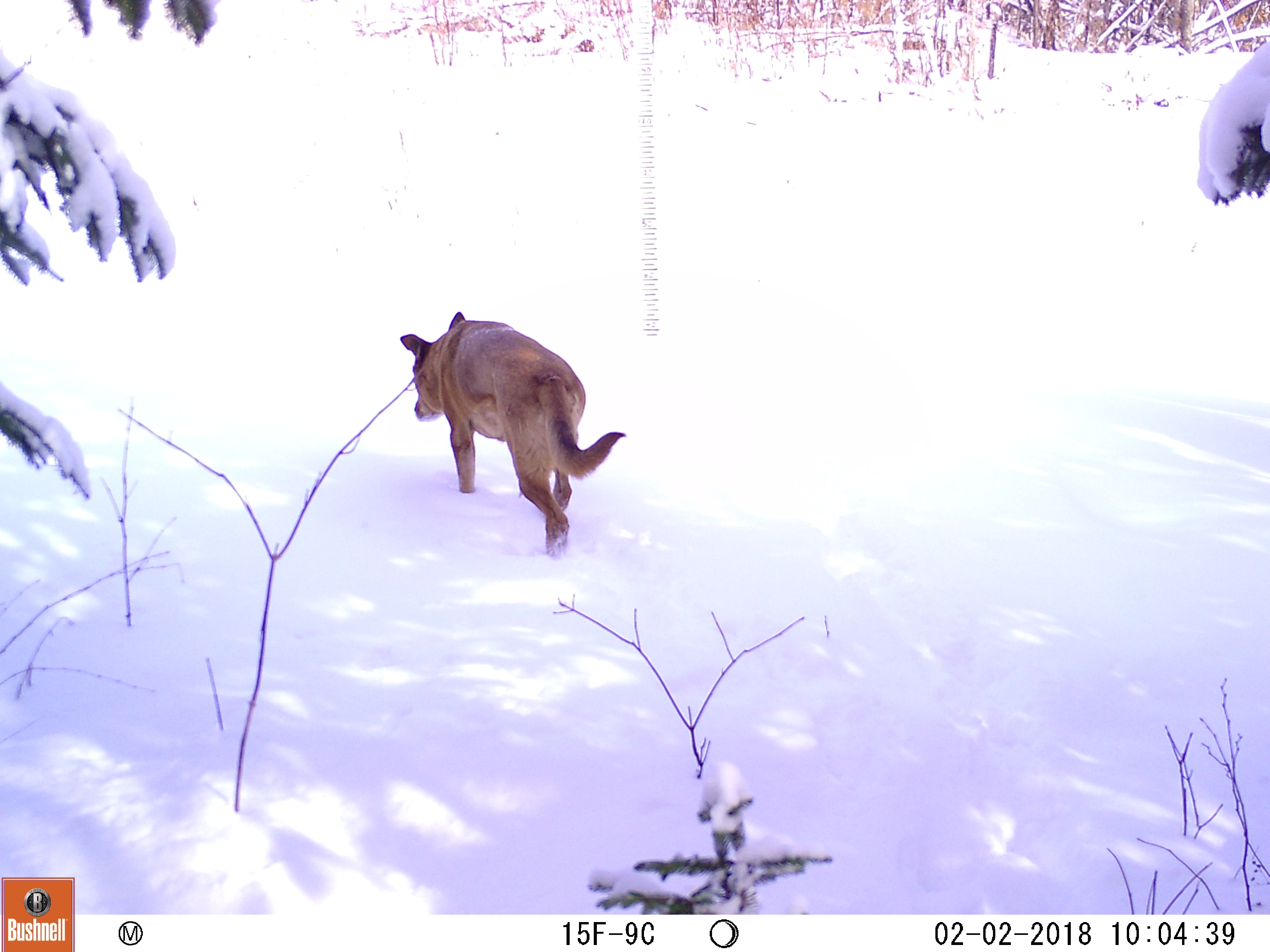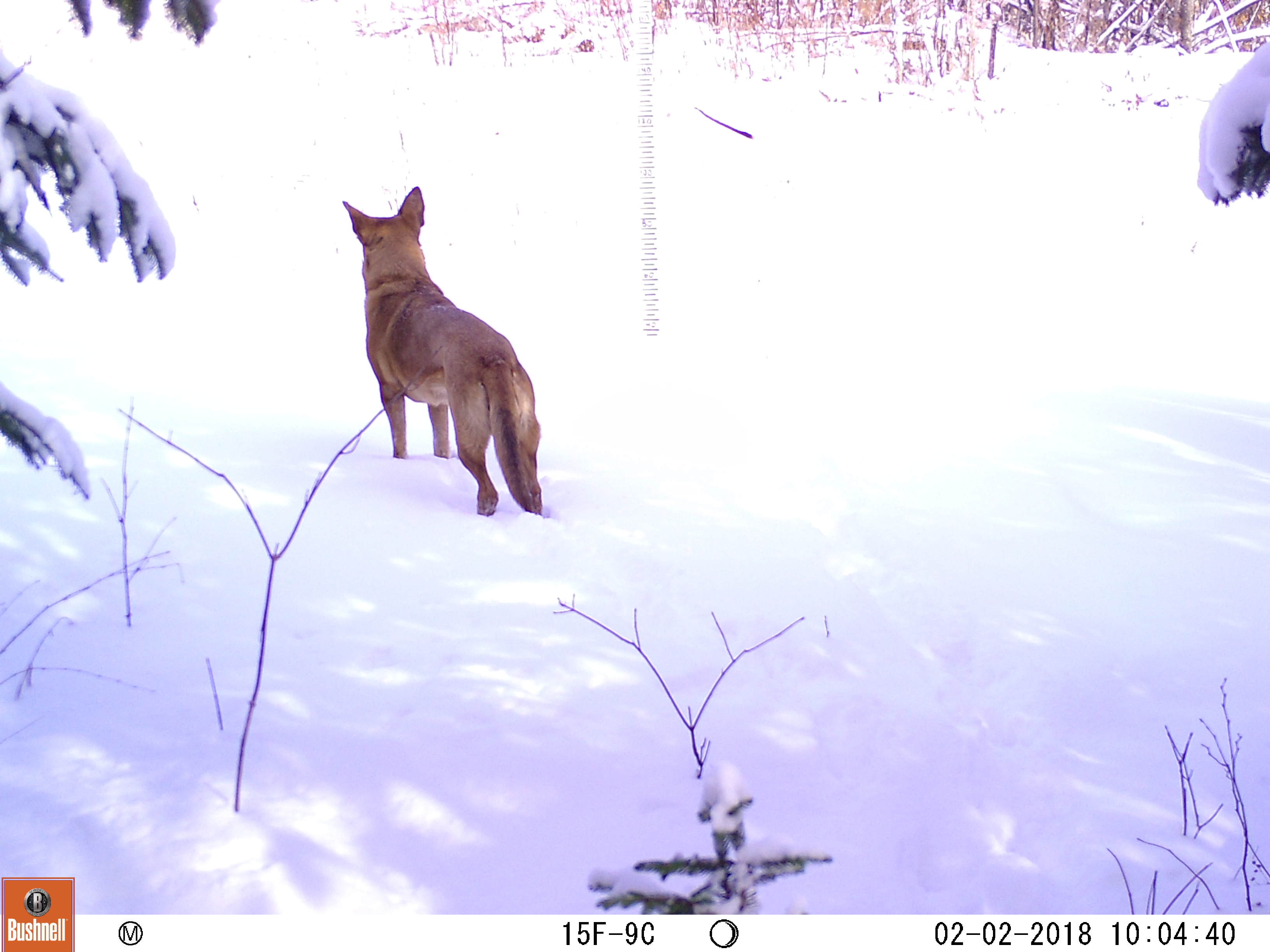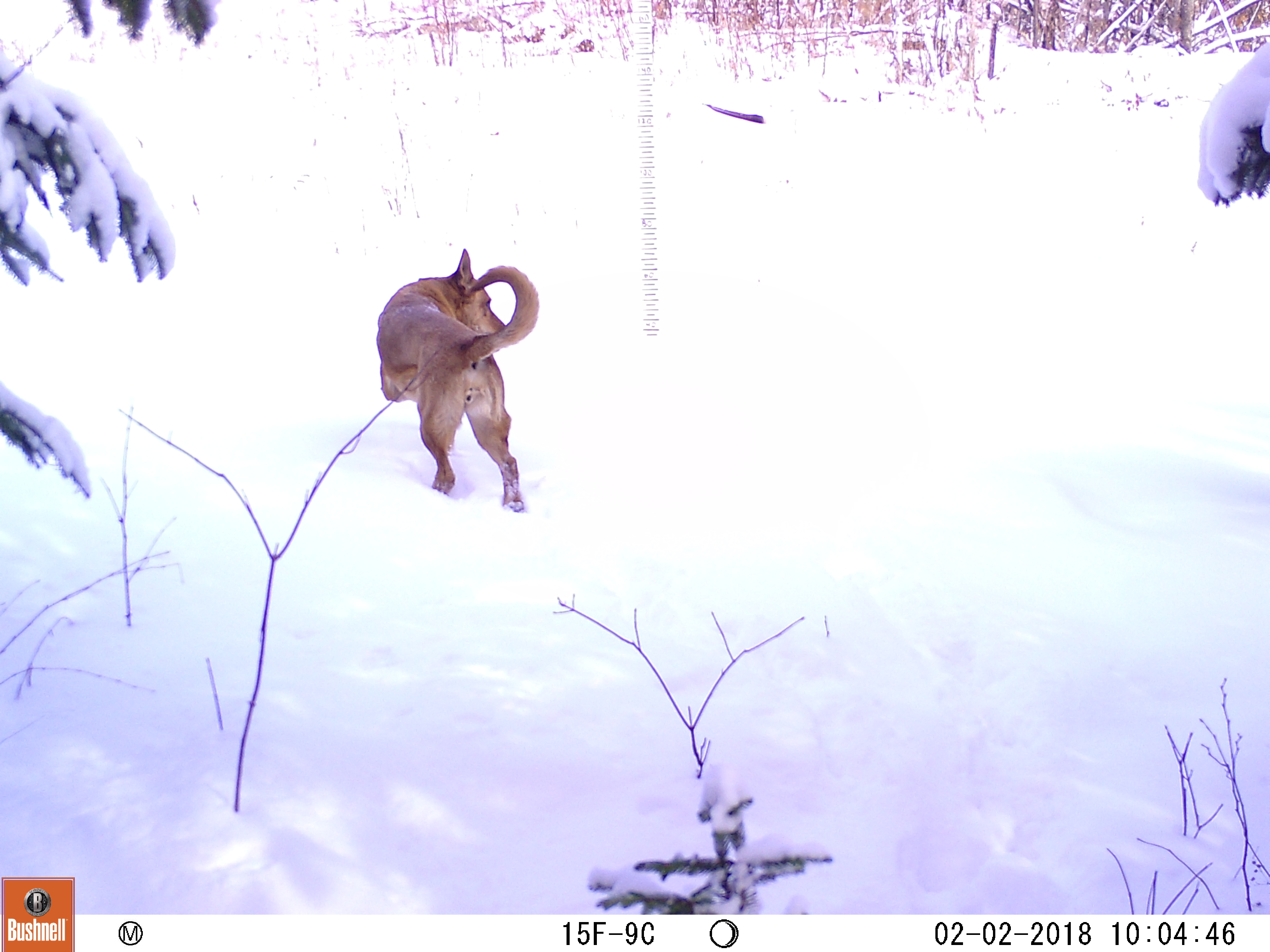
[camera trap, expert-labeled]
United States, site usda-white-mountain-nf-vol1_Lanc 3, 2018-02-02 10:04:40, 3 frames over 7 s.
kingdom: Animalia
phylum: Chordata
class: Mammalia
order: Carnivora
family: Canidae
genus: Canis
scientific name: Canis familiaris familiaris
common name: domestic dog